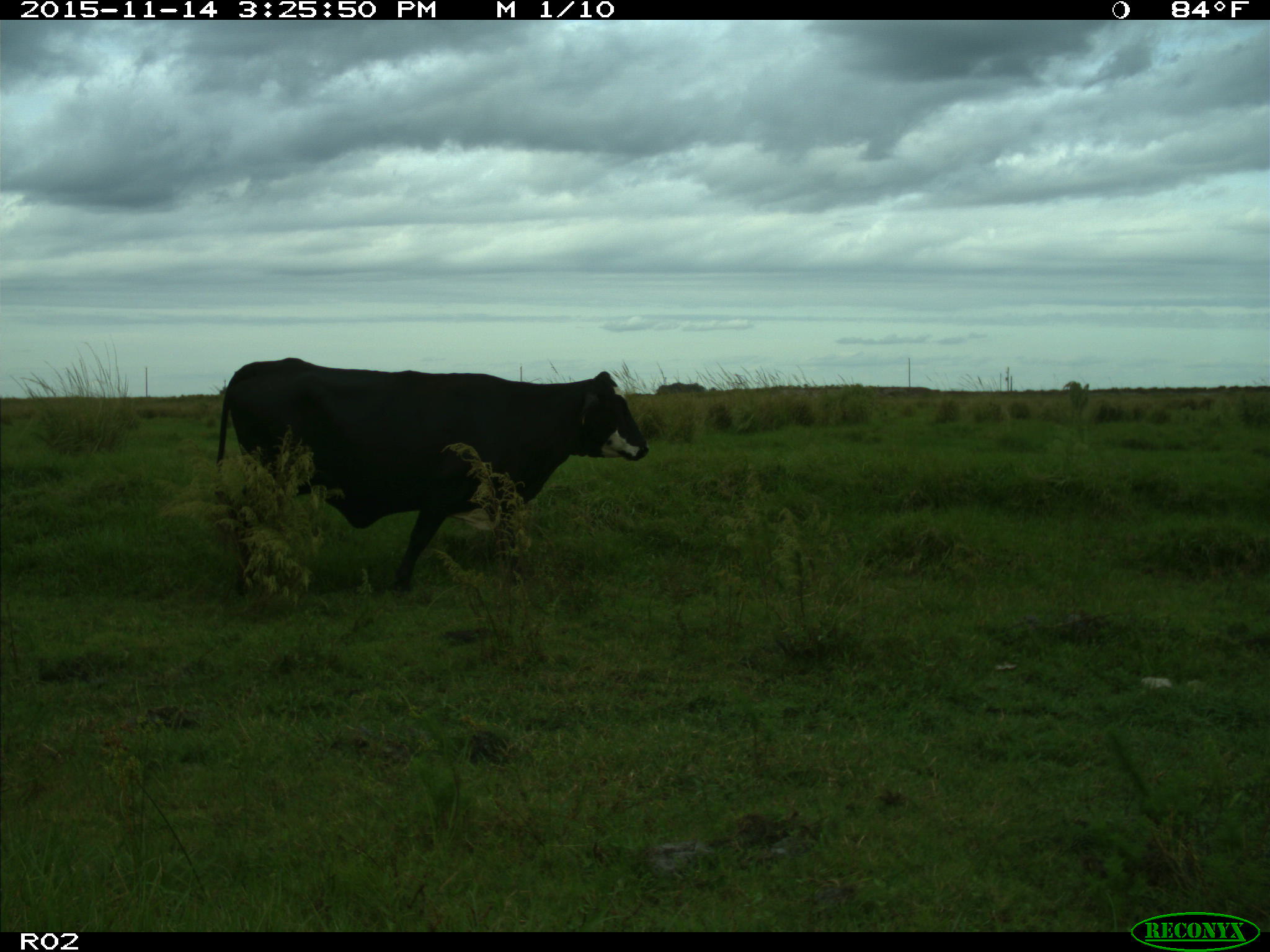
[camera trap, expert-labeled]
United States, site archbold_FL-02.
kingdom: Animalia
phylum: Chordata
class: Mammalia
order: Artiodactyla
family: Bovidae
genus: Bos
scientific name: Bos taurus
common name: domestic cow